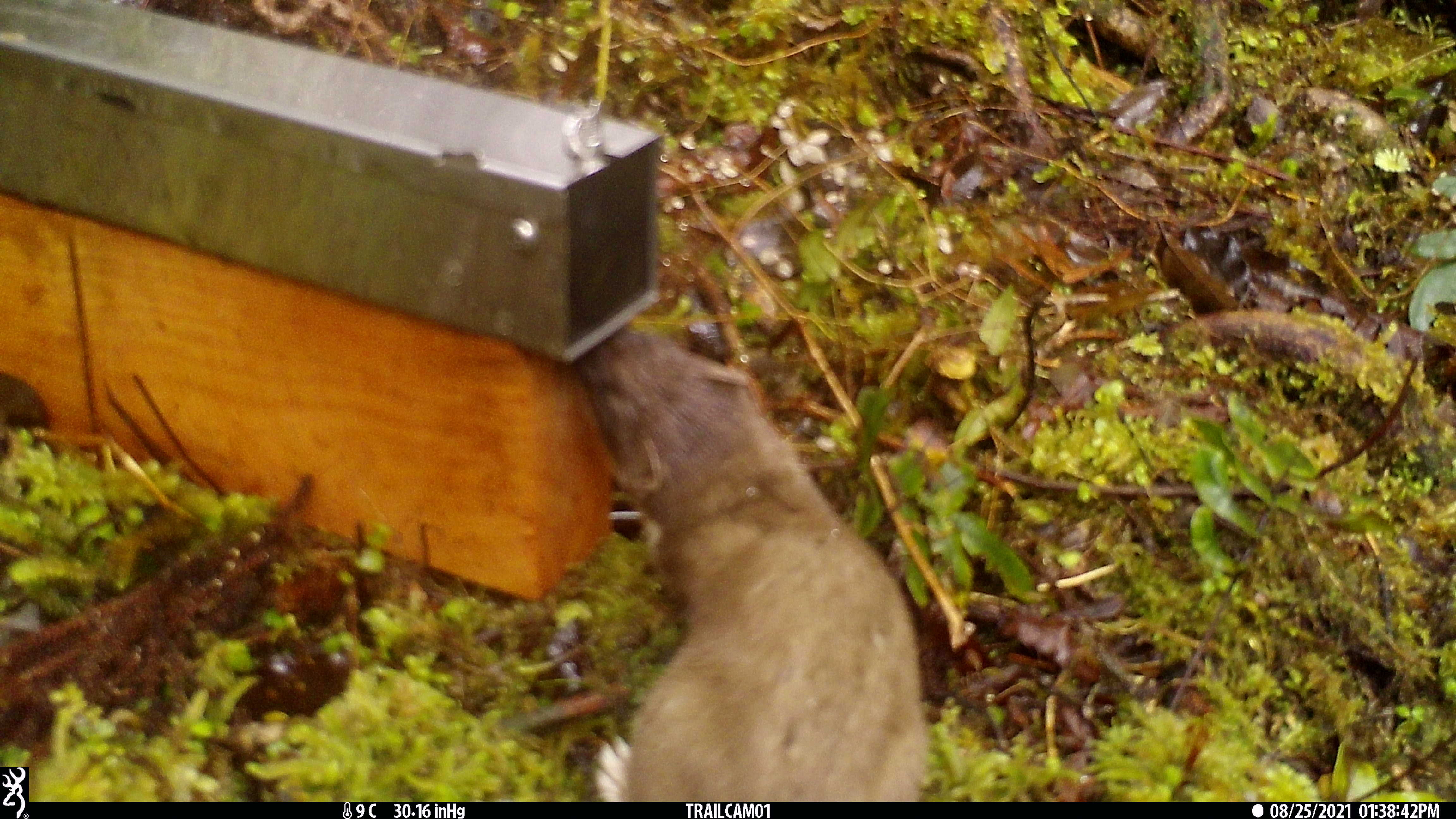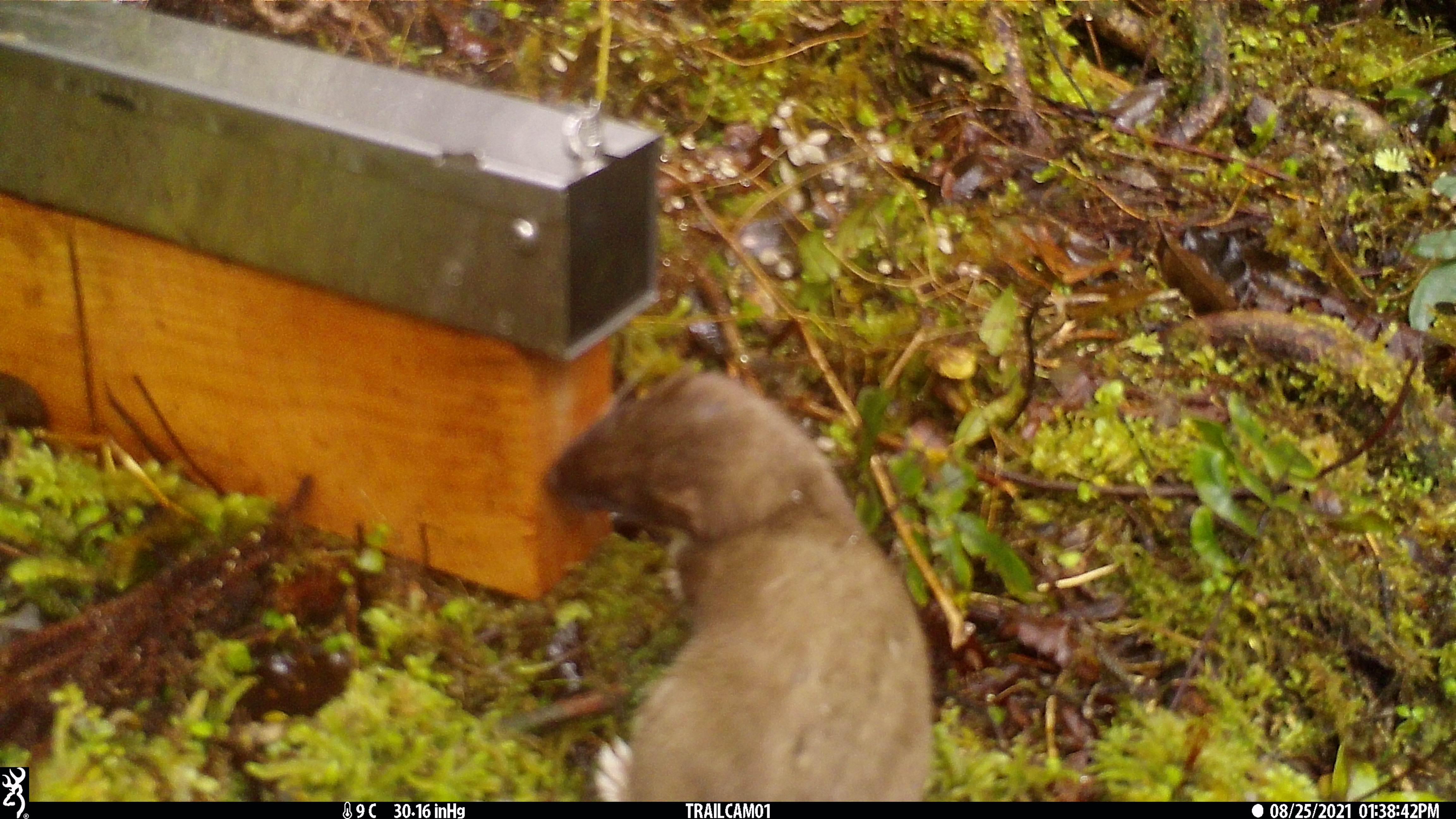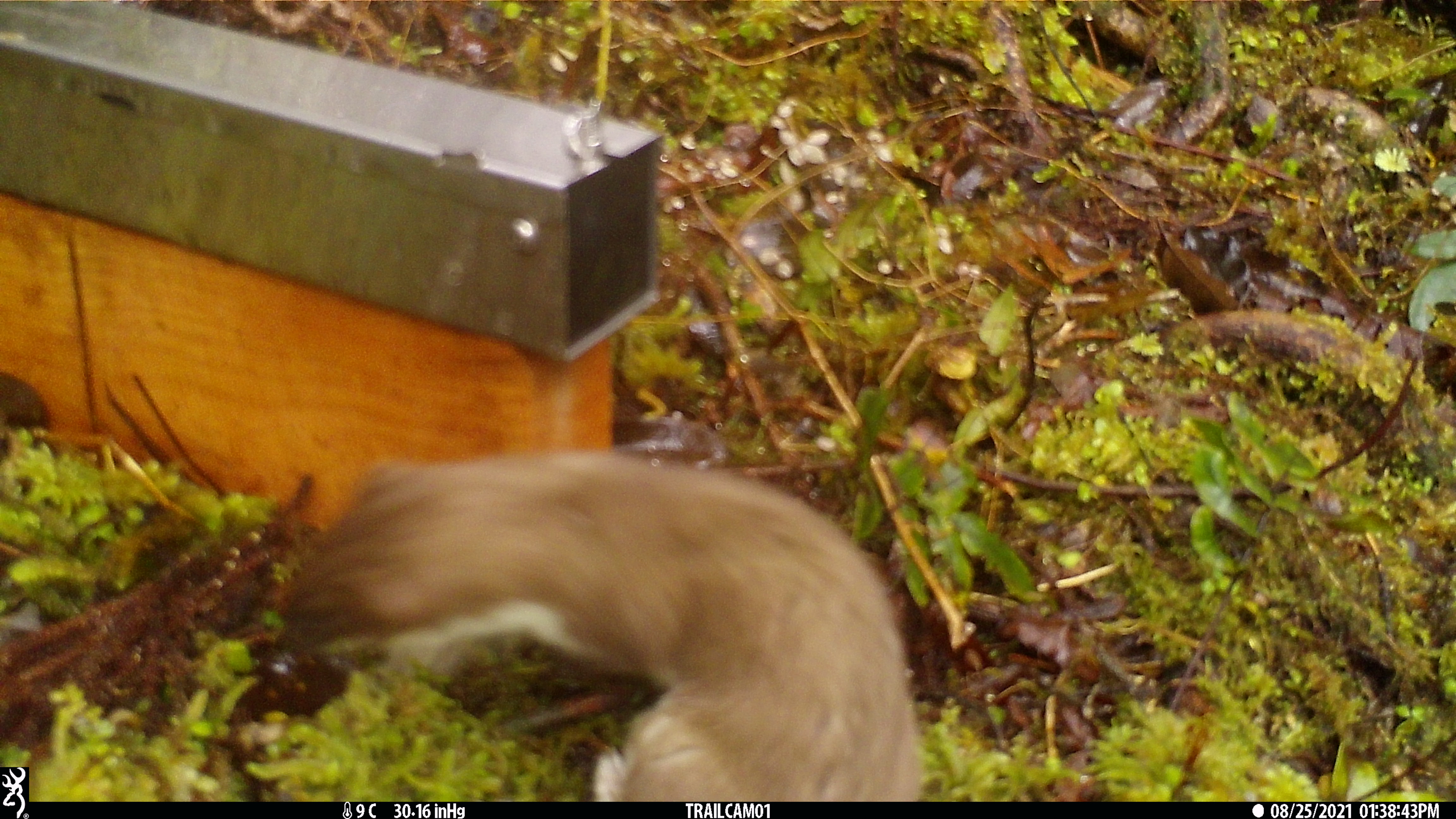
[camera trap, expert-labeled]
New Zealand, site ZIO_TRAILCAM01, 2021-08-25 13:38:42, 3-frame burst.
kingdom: Animalia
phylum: Chordata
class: Mammalia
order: Carnivora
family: Mustelidae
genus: Mustela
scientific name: Mustela erminea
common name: stoat